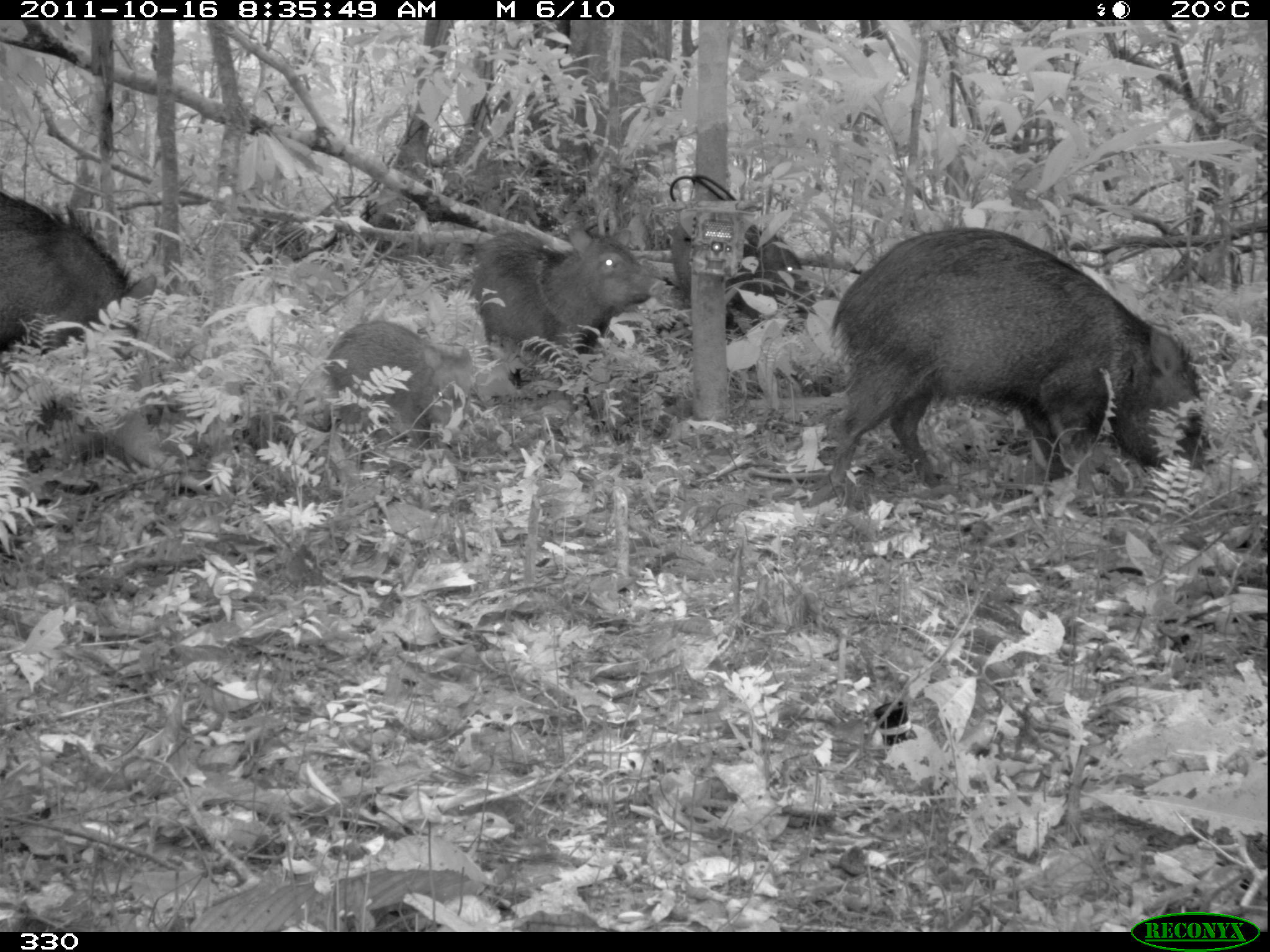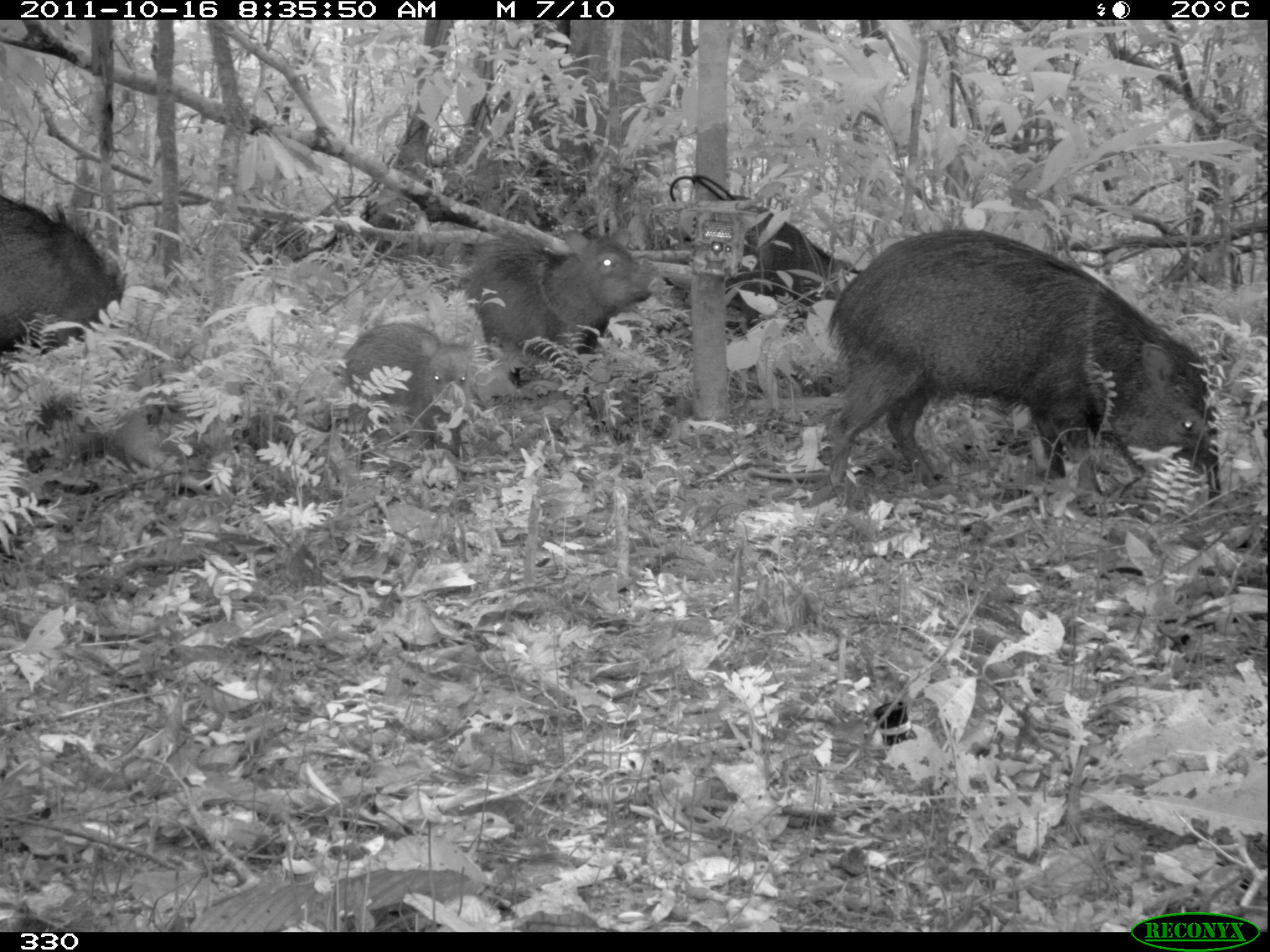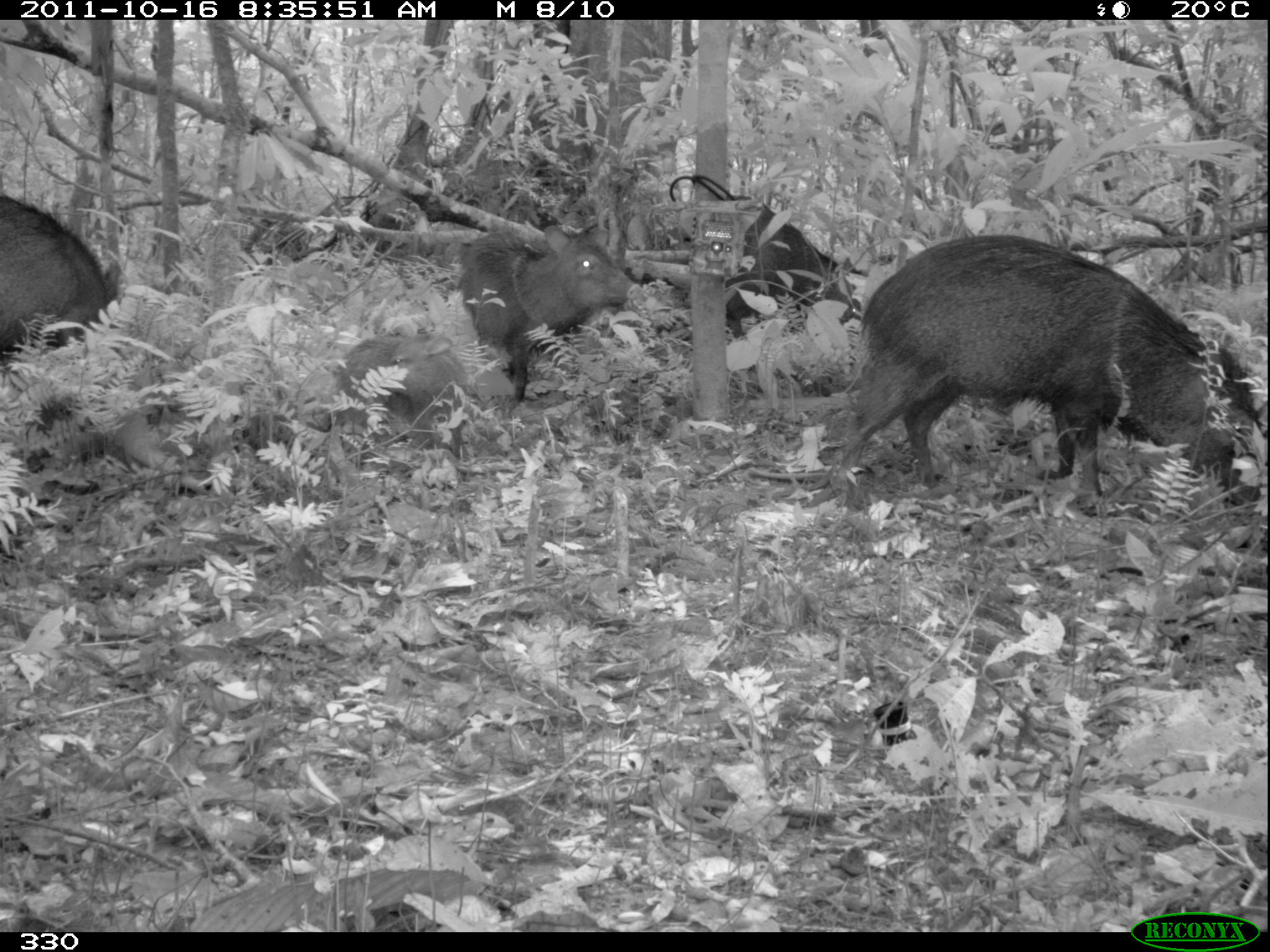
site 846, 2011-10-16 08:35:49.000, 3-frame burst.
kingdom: Animalia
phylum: Chordata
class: Mammalia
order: Artiodactyla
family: Tayassuidae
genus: Pecari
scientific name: Pecari tajacu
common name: collared peccary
Pecari tajacu (collared peccary).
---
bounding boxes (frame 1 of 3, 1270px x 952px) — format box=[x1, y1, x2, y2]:
pecari tajacu: box=[827, 226, 1212, 500]; box=[466, 228, 665, 388]; box=[2, 189, 162, 367]; box=[327, 319, 473, 463]; box=[654, 204, 816, 330]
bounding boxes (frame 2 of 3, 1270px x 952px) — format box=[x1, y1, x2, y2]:
pecari tajacu: box=[812, 227, 1225, 517]; box=[459, 231, 656, 365]; box=[657, 186, 858, 311]; box=[0, 196, 135, 354]; box=[340, 317, 481, 429]